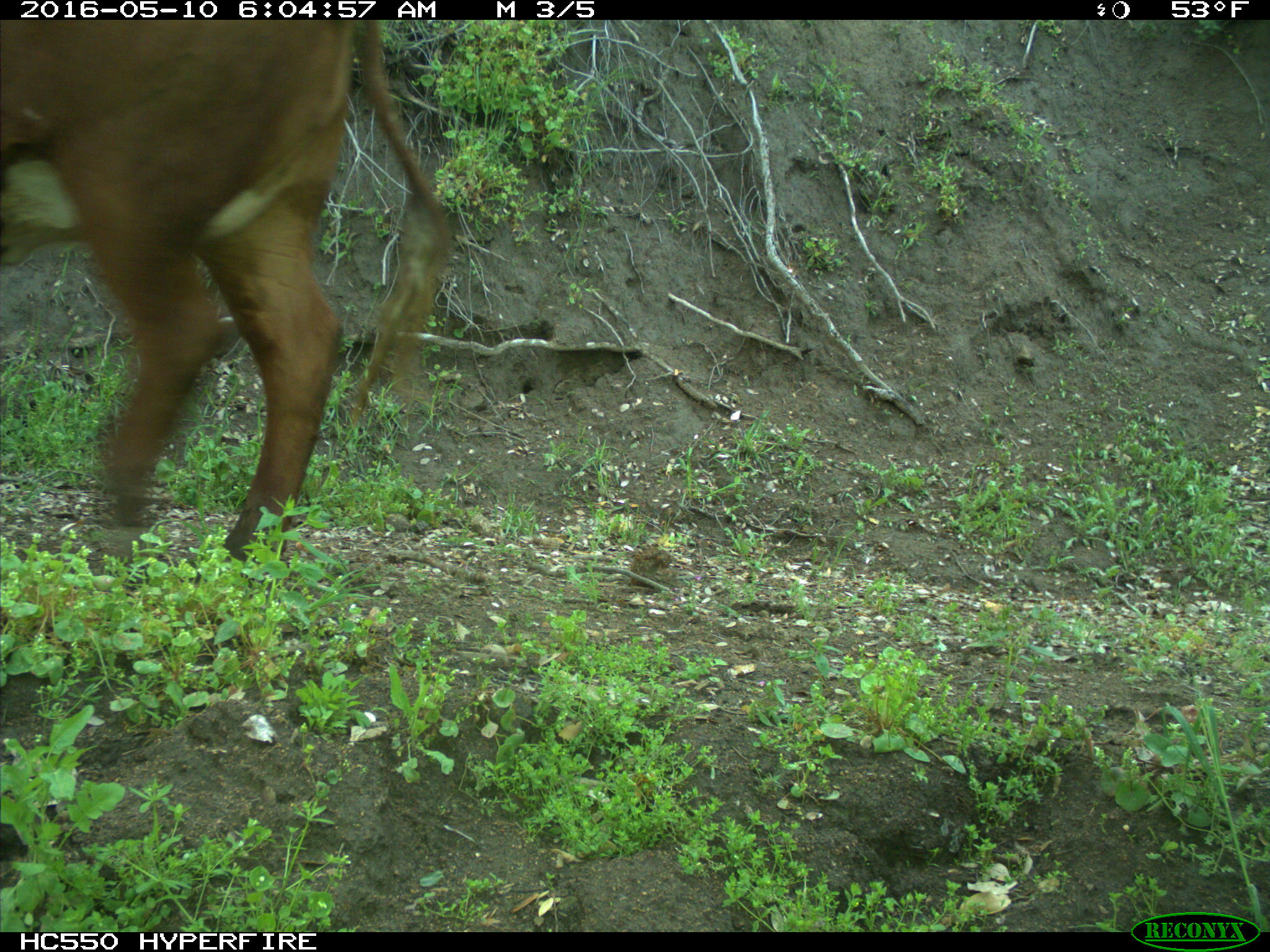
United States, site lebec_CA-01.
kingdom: Animalia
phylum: Chordata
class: Mammalia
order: Artiodactyla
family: Bovidae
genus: Bos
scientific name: Bos taurus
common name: domestic cow